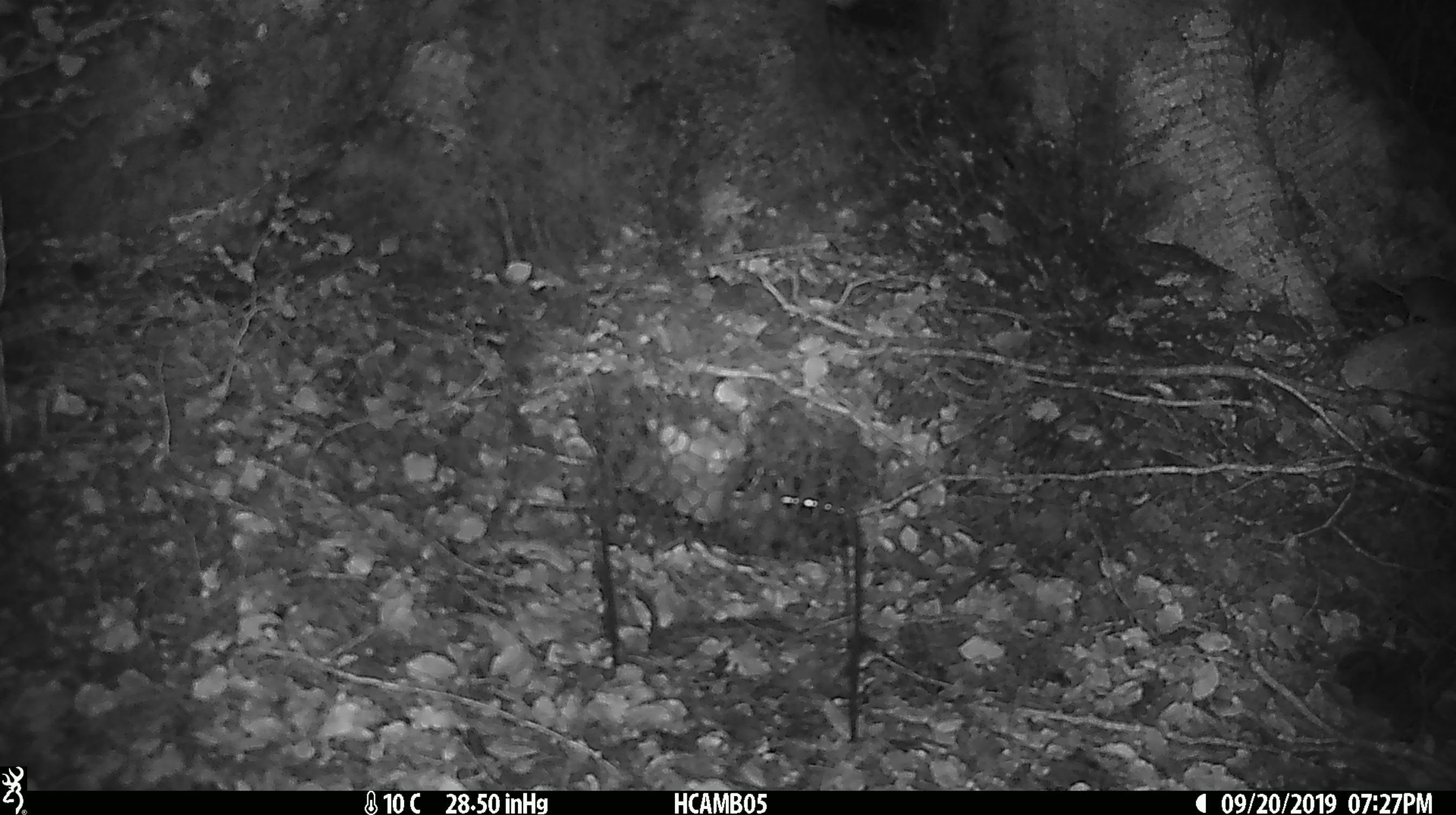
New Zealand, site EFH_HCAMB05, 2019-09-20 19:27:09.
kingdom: Animalia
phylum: Chordata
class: Mammalia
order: Rodentia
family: Muridae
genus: Mus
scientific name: Mus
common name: mouse